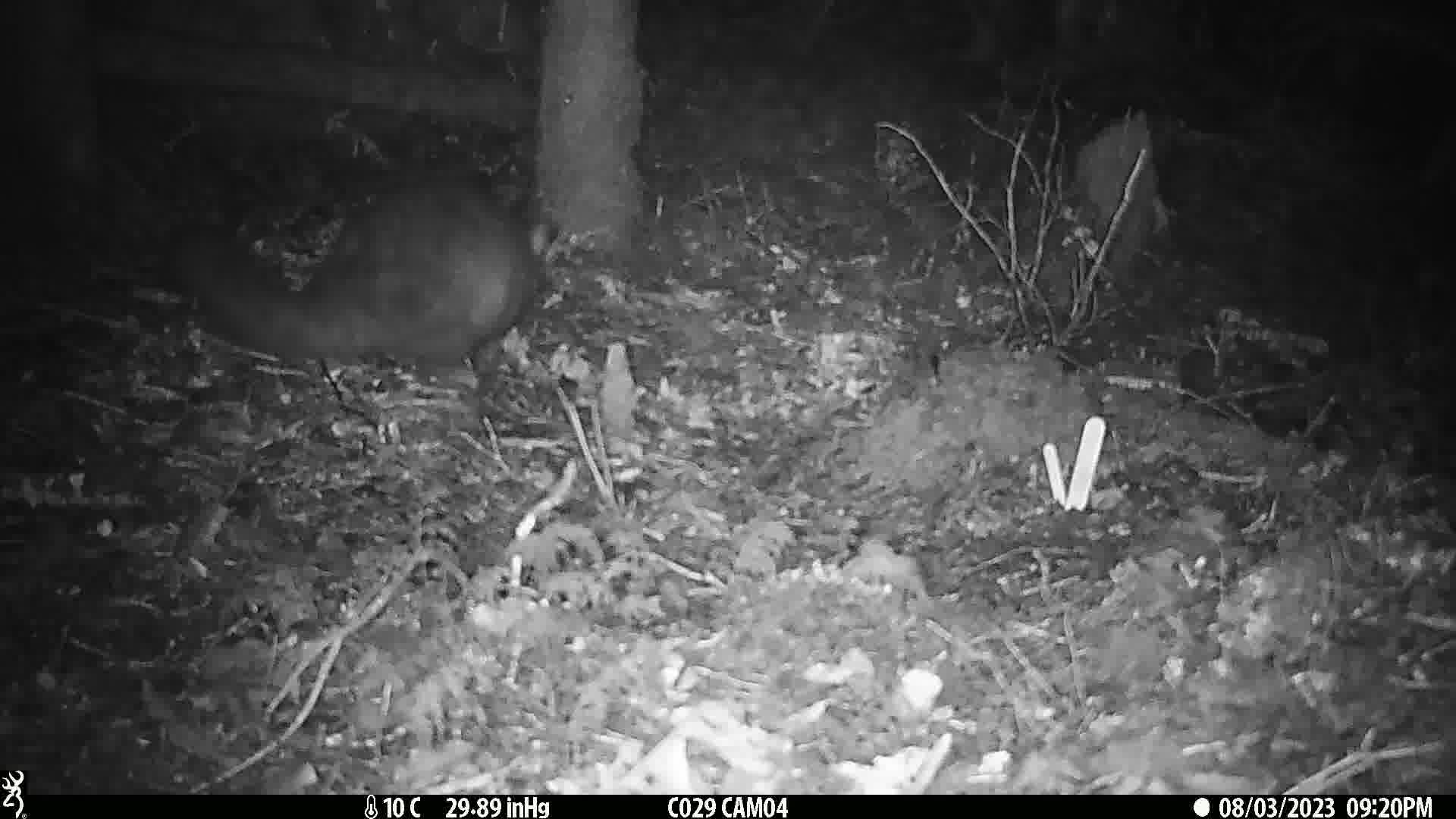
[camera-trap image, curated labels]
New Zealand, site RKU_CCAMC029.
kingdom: Animalia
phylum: Chordata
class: Mammalia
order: Diprotodontia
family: Phalangeridae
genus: Trichosurus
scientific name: Trichosurus vulpecula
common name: common brushtail possum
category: possum